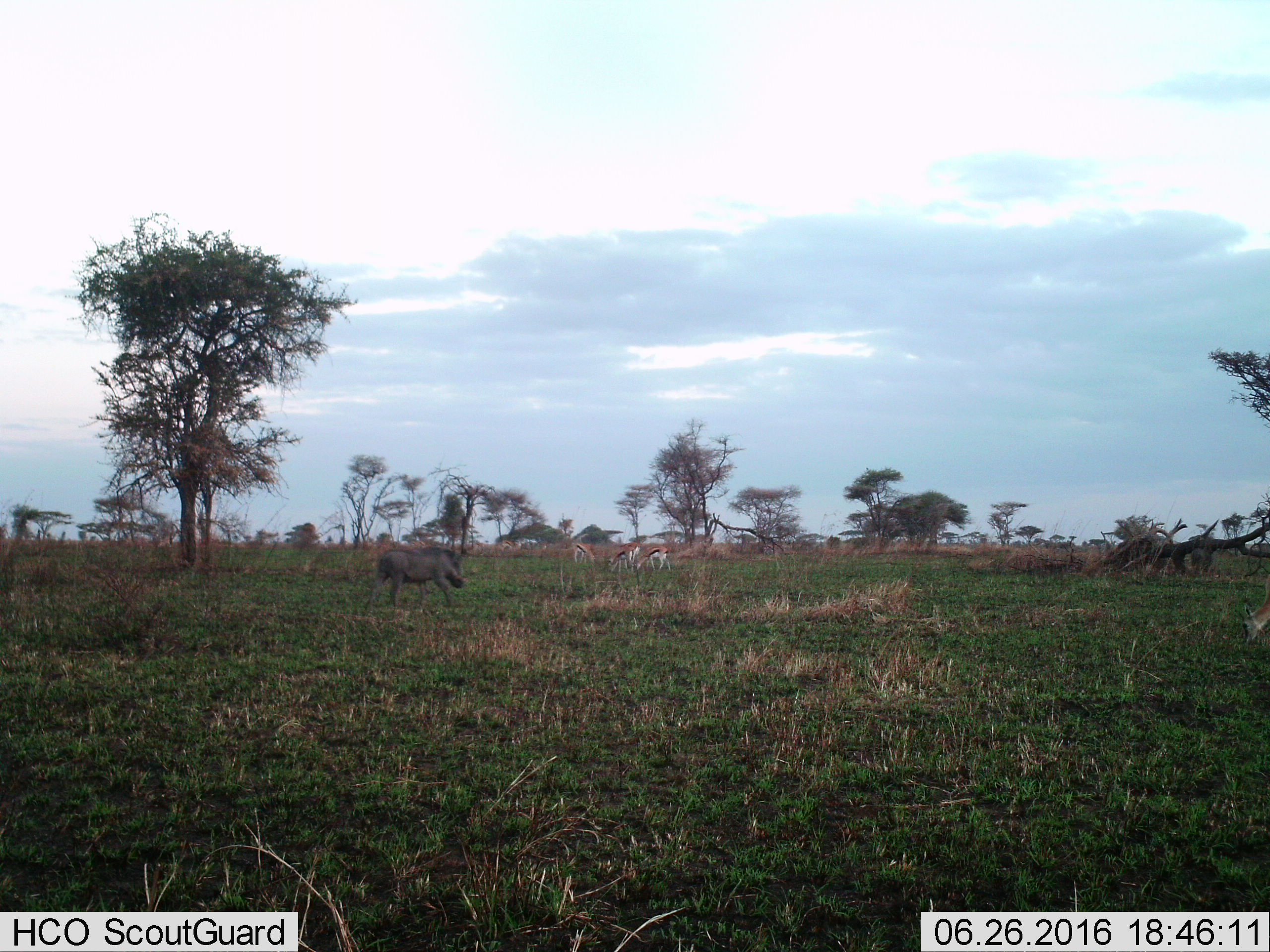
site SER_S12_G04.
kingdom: Animalia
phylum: Chordata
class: Mammalia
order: Artiodactyla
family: Bovidae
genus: Eudorcas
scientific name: Eudorcas thomsonii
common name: thomson's gazelle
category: gazellethomsons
Gazellethomsons (thomson's gazelle) (Eudorcas thomsonii), count 4. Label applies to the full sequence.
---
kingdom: Animalia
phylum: Chordata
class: Mammalia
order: Artiodactyla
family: Suidae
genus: Phacochoerus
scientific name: Phacochoerus africanus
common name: warthog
Warthog (Phacochoerus africanus), count 1. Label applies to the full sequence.